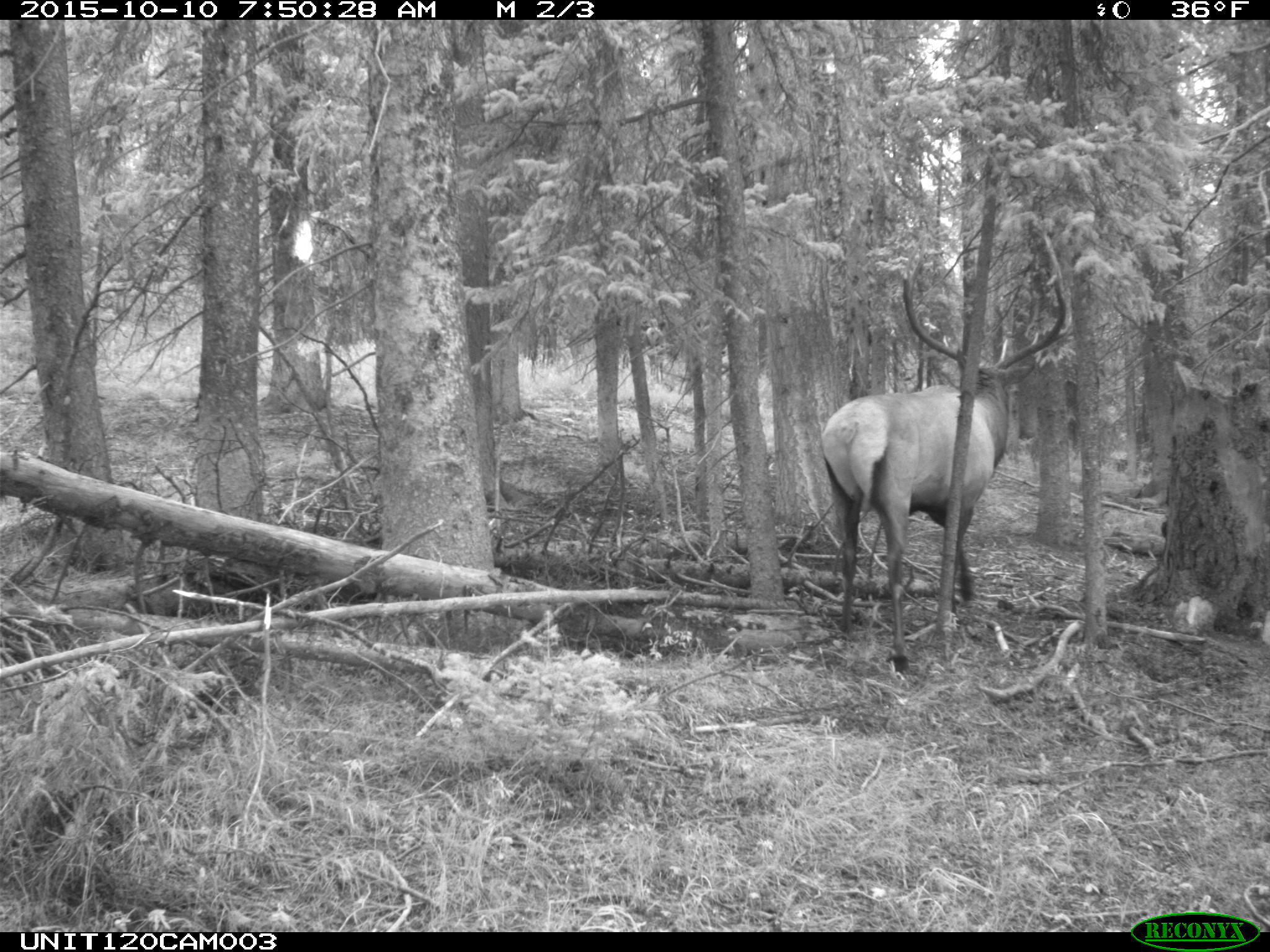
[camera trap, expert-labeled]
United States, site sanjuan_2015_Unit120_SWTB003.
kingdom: Animalia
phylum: Chordata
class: Mammalia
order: Artiodactyla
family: Cervidae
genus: Cervus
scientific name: Cervus elaphus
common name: red deer